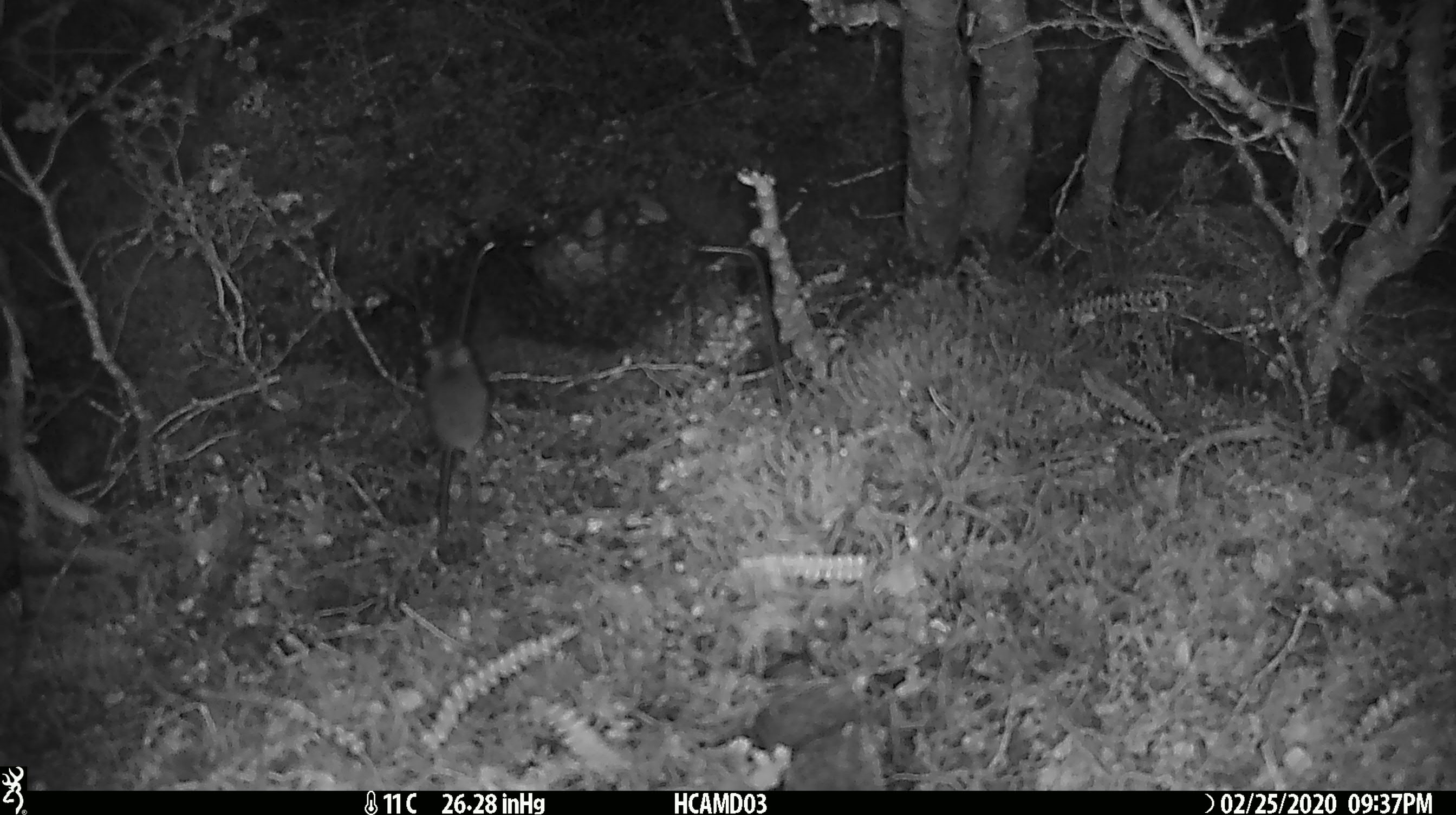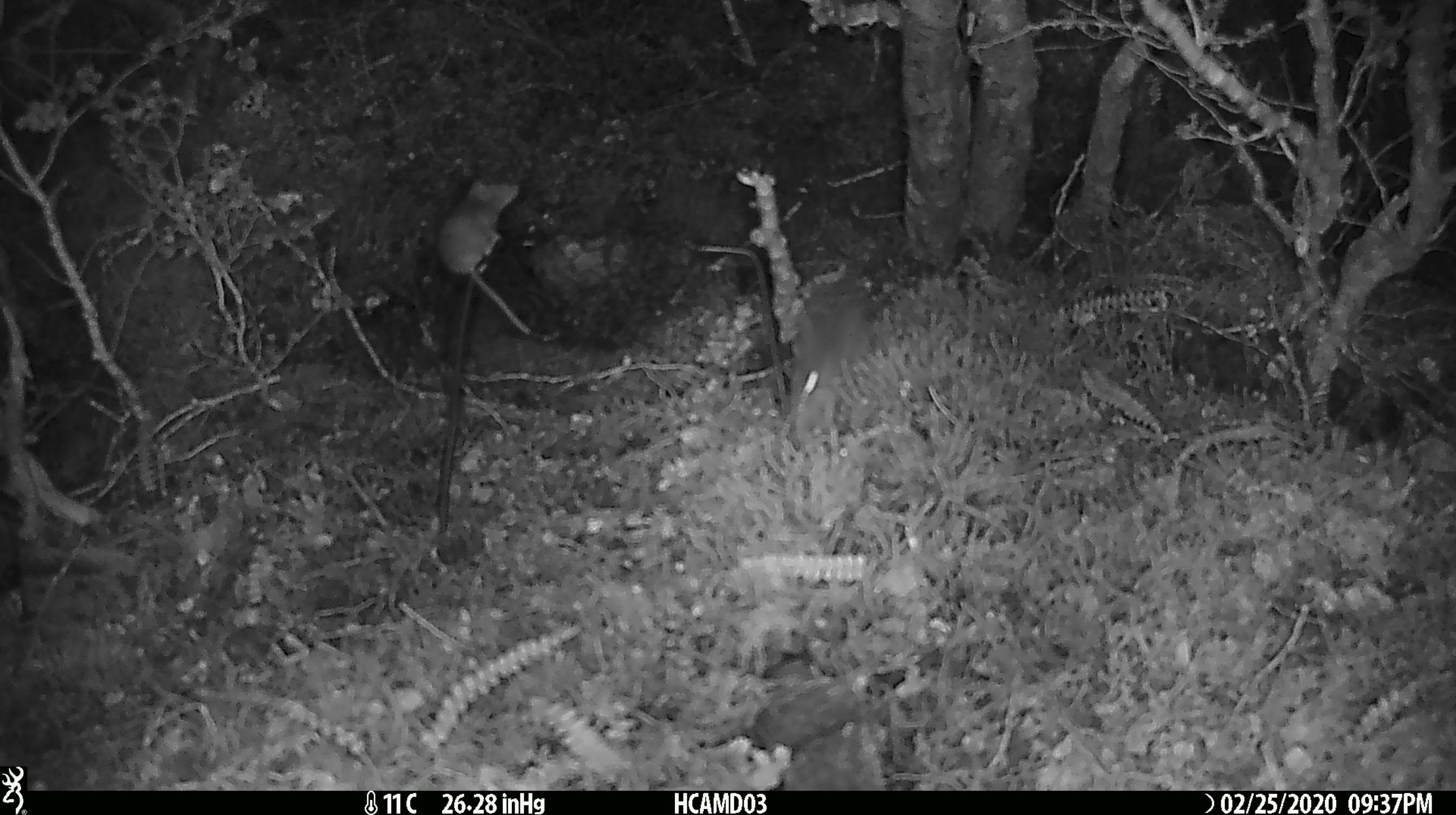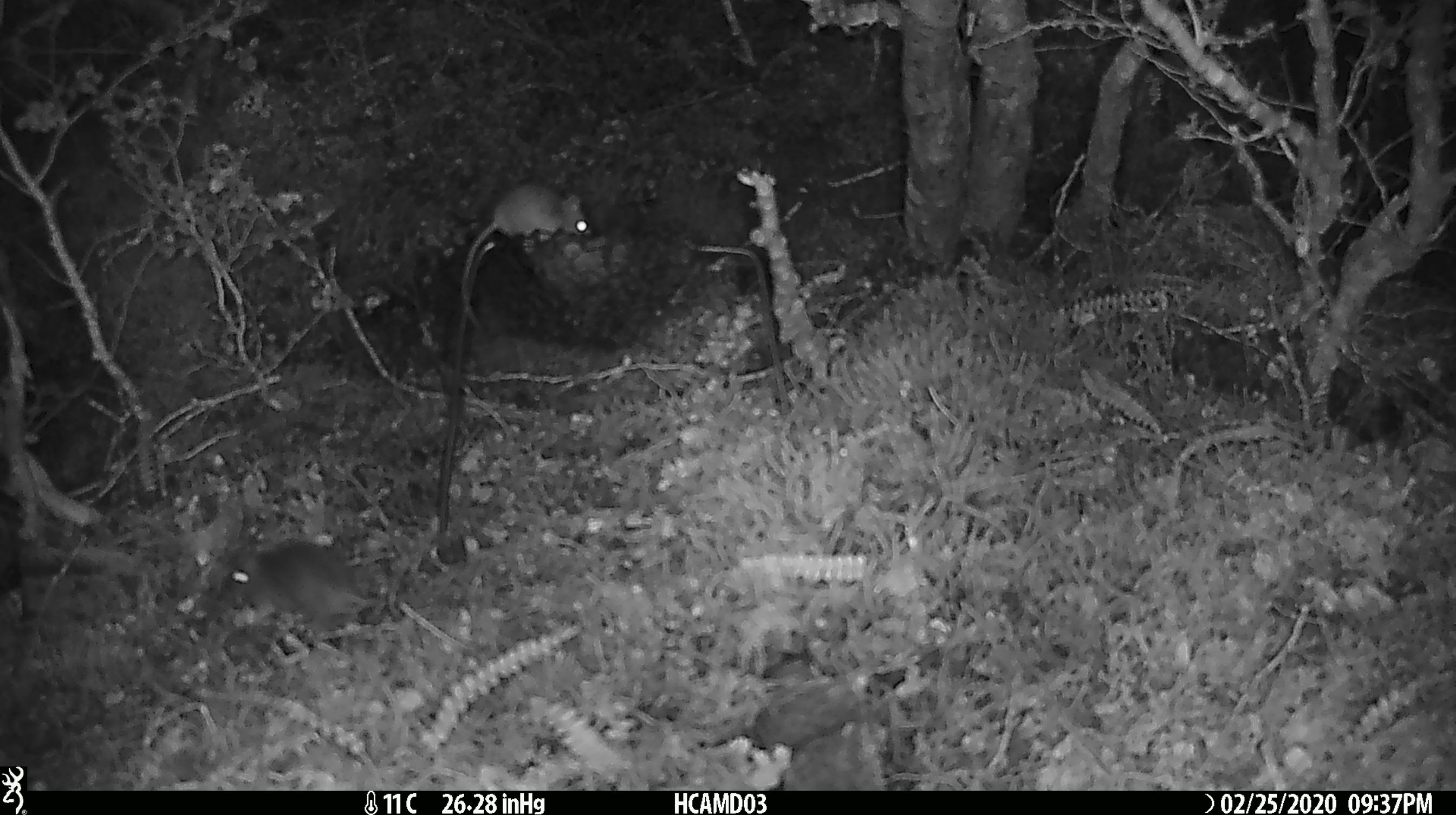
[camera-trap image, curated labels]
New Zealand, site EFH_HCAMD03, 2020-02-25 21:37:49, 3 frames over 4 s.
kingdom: Animalia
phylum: Chordata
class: Mammalia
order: Rodentia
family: Muridae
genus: Mus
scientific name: Mus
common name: mouse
Mouse (Mus).